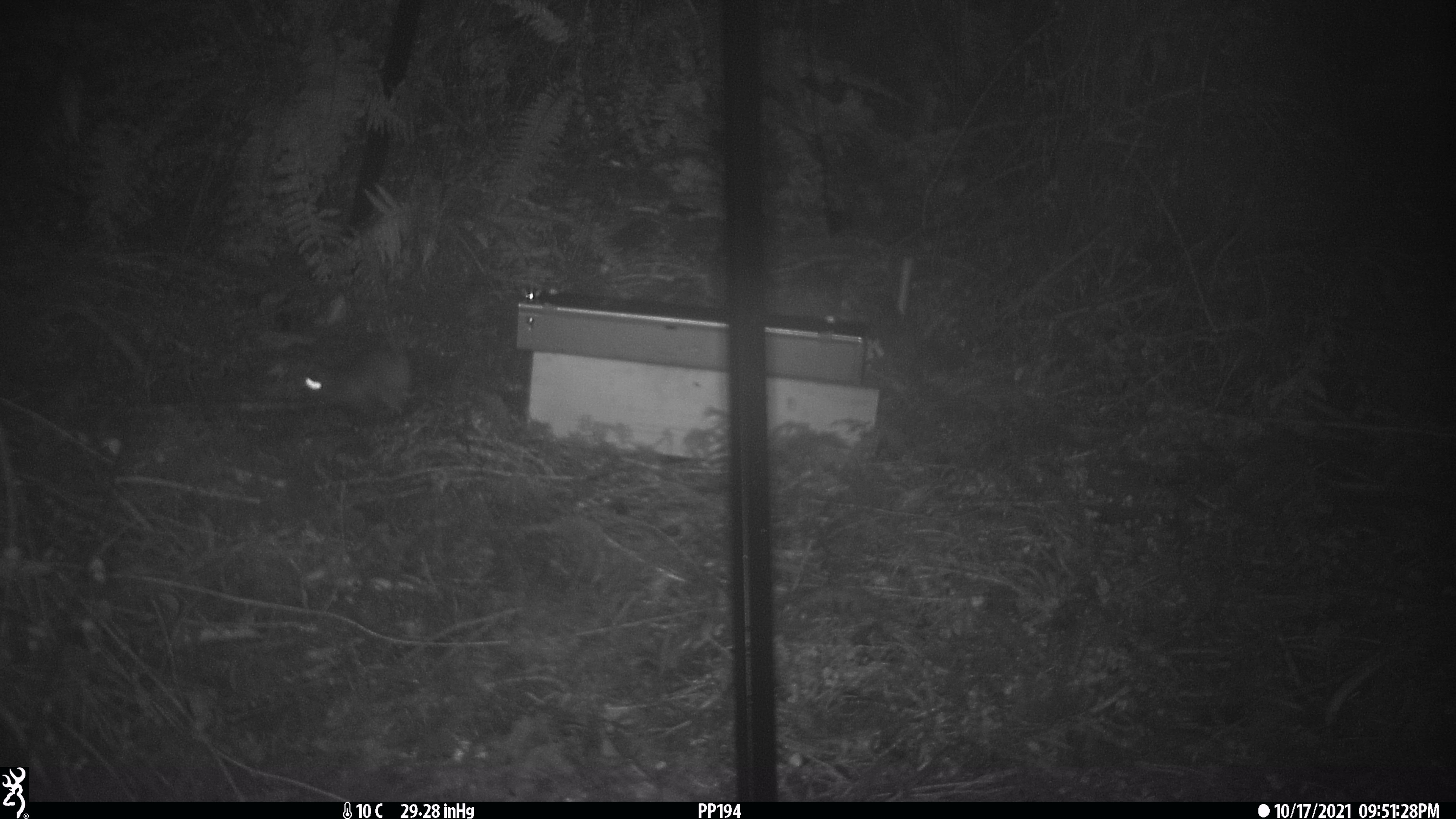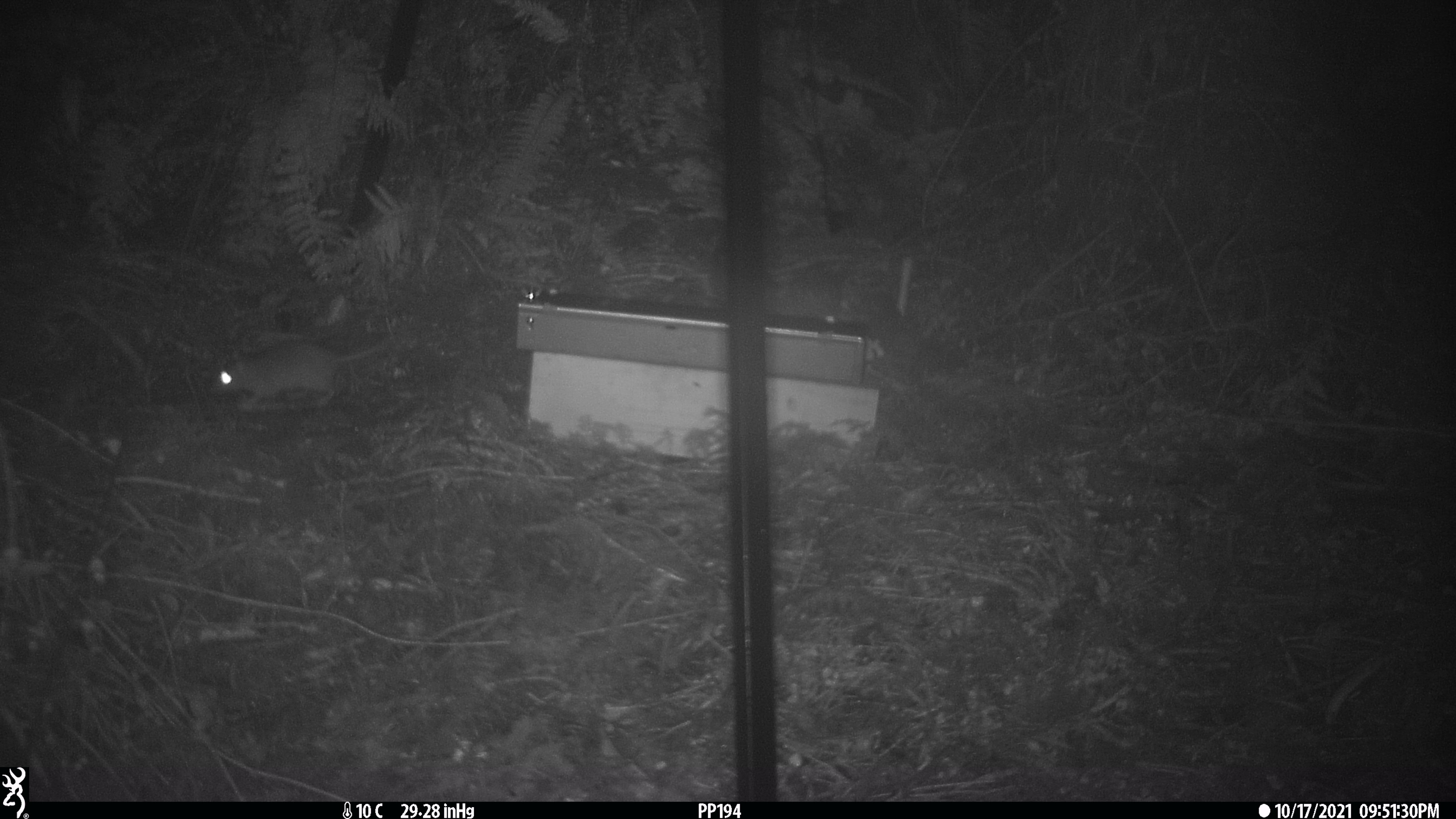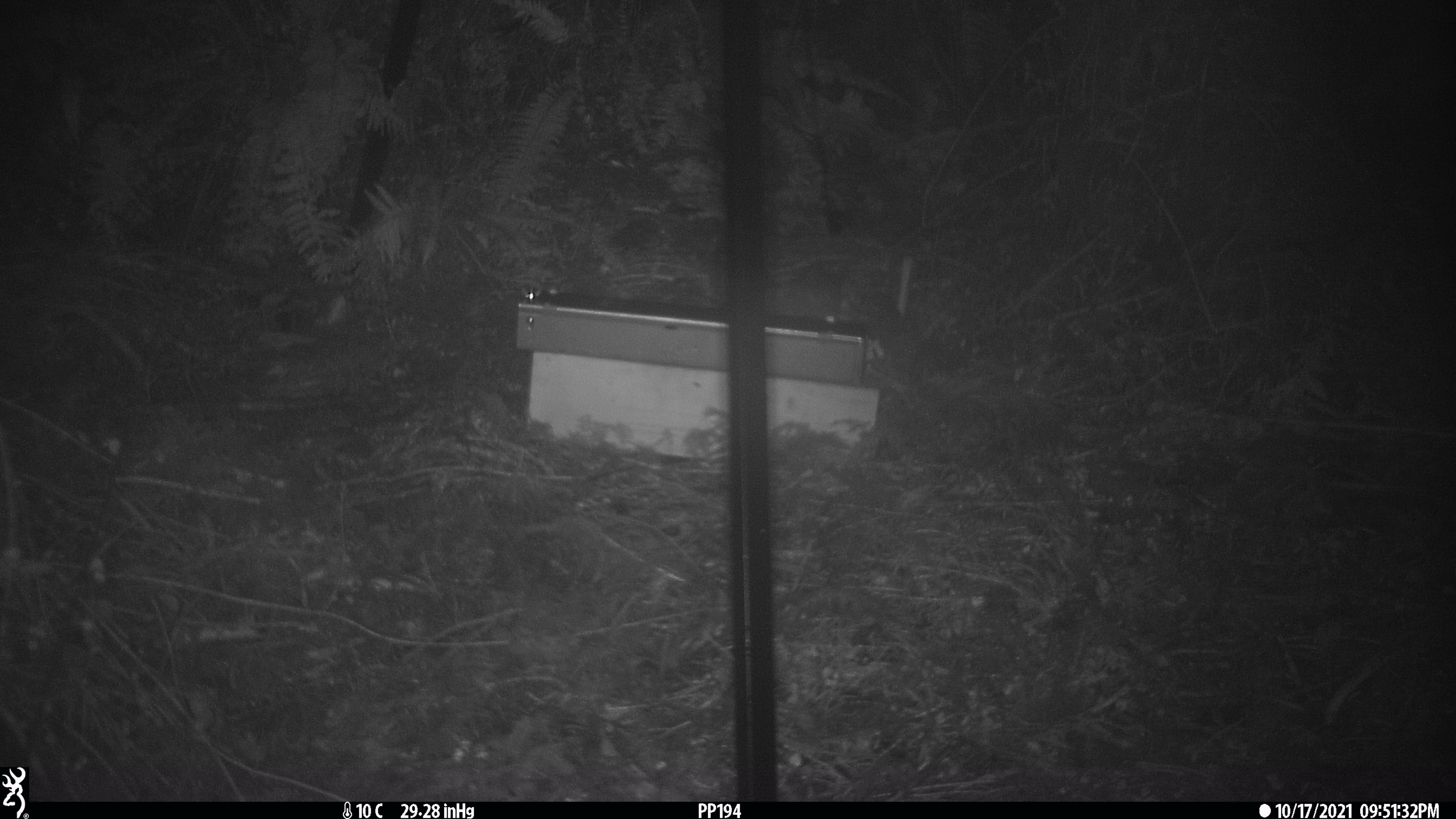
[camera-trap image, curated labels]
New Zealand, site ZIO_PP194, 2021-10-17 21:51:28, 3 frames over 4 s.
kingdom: Animalia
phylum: Chordata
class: Mammalia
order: Rodentia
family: Muridae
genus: Rattus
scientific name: Rattus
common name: rat